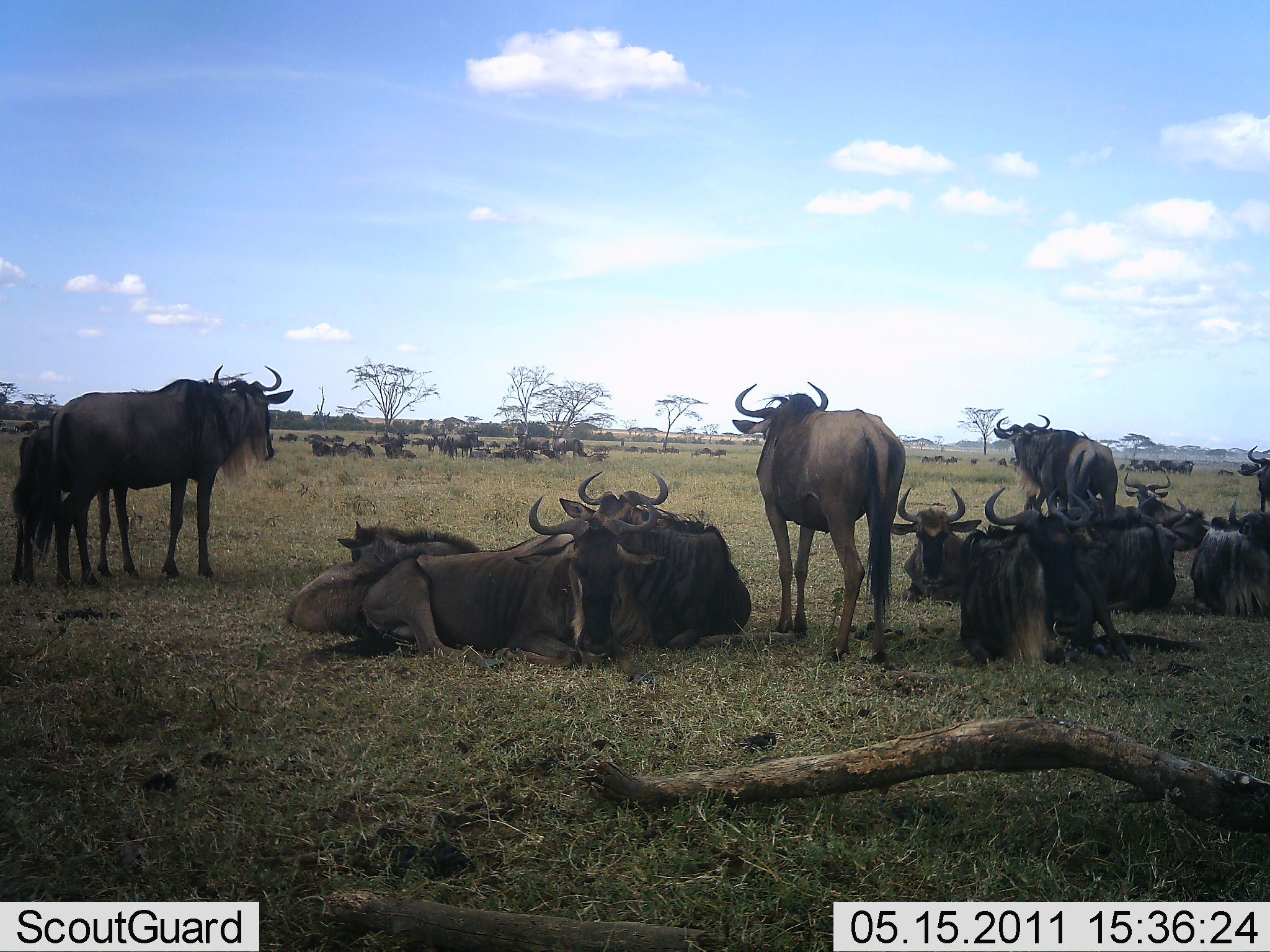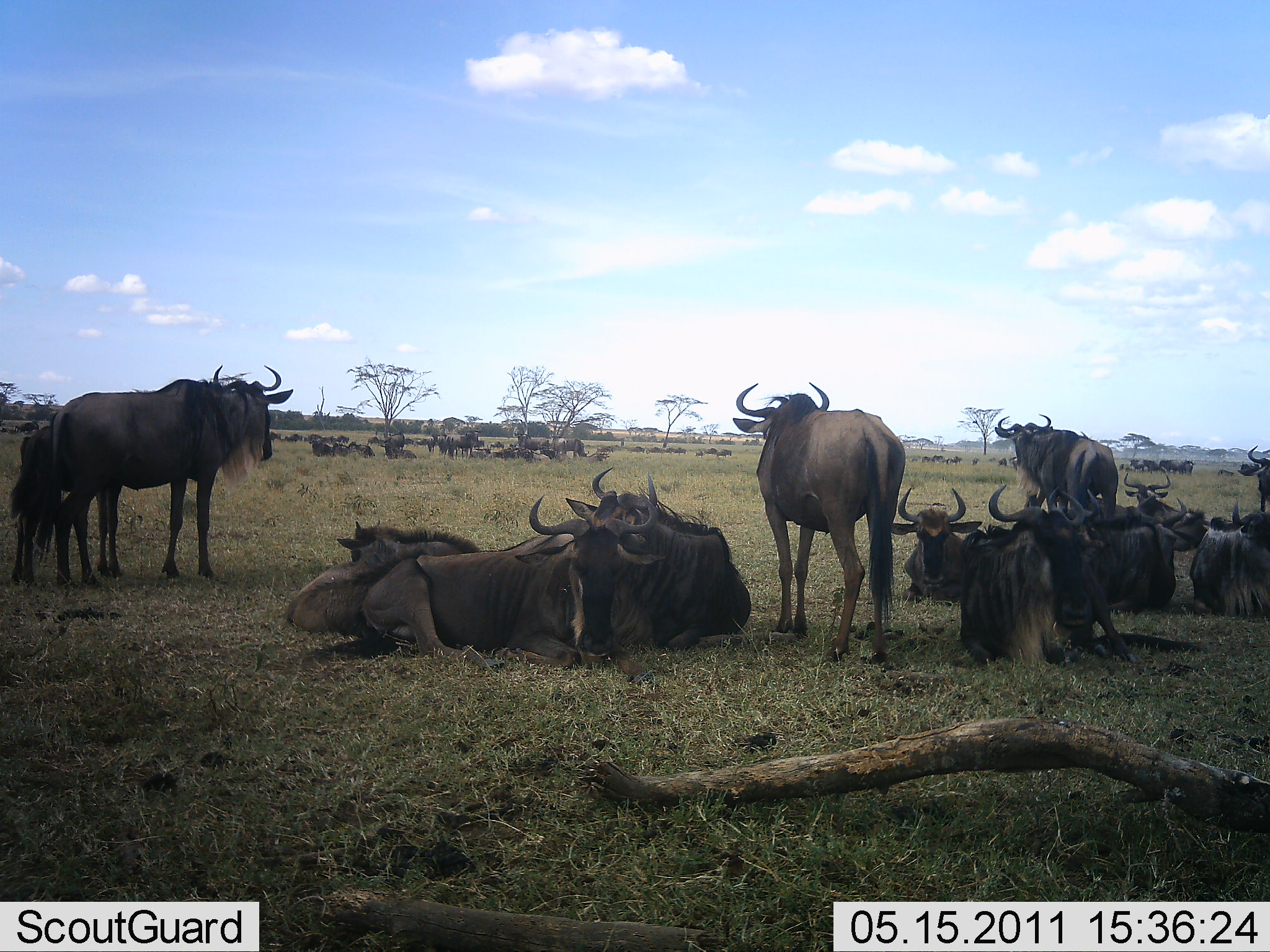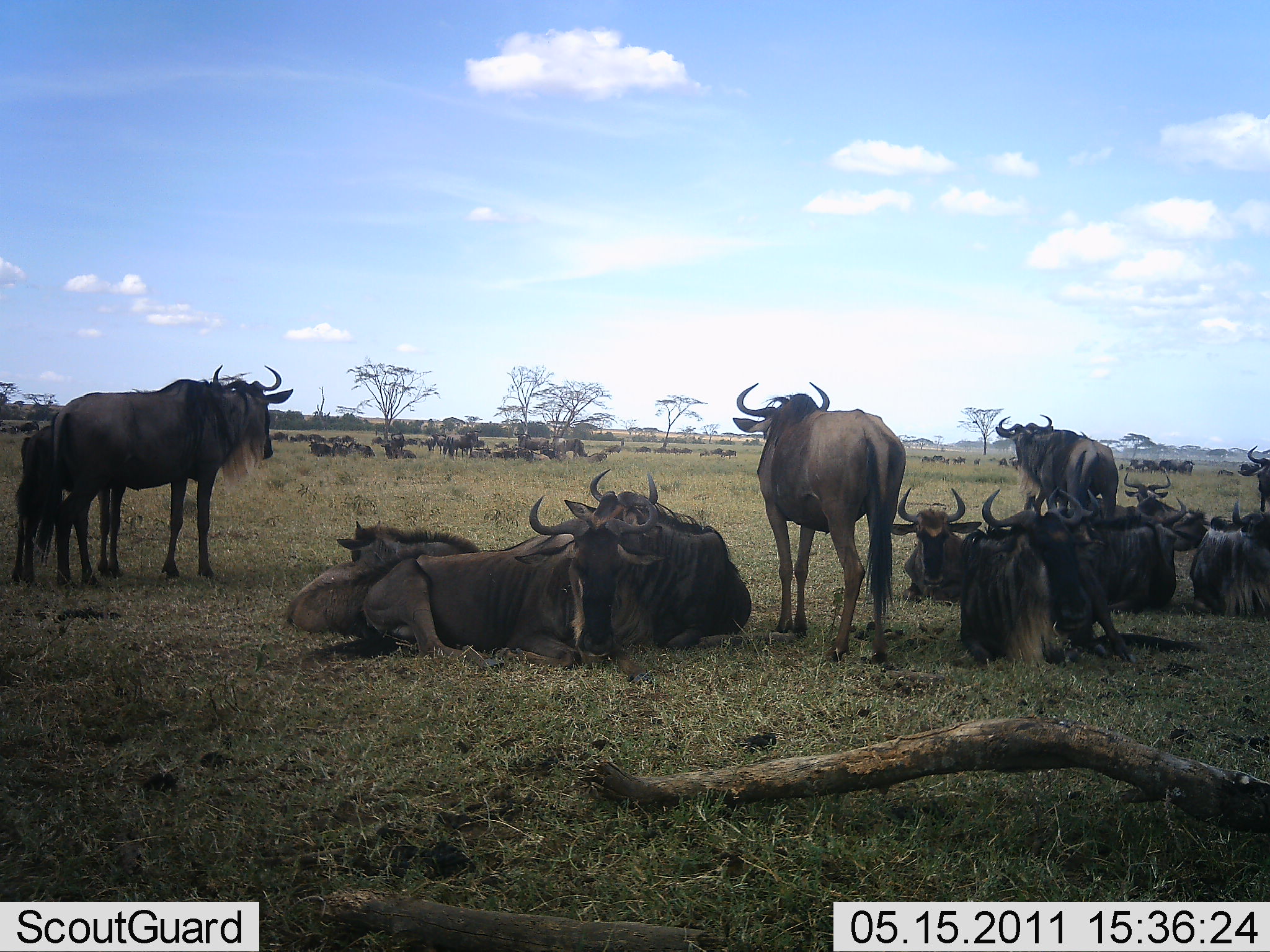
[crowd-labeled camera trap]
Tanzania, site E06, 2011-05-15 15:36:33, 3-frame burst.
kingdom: Animalia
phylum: Chordata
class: Mammalia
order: Artiodactyla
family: Bovidae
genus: Connochaetes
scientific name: Connochaetes taurinus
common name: blue wildebeest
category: wildebeest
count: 11-50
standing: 90%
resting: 90%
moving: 50%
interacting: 0%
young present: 30%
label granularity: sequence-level